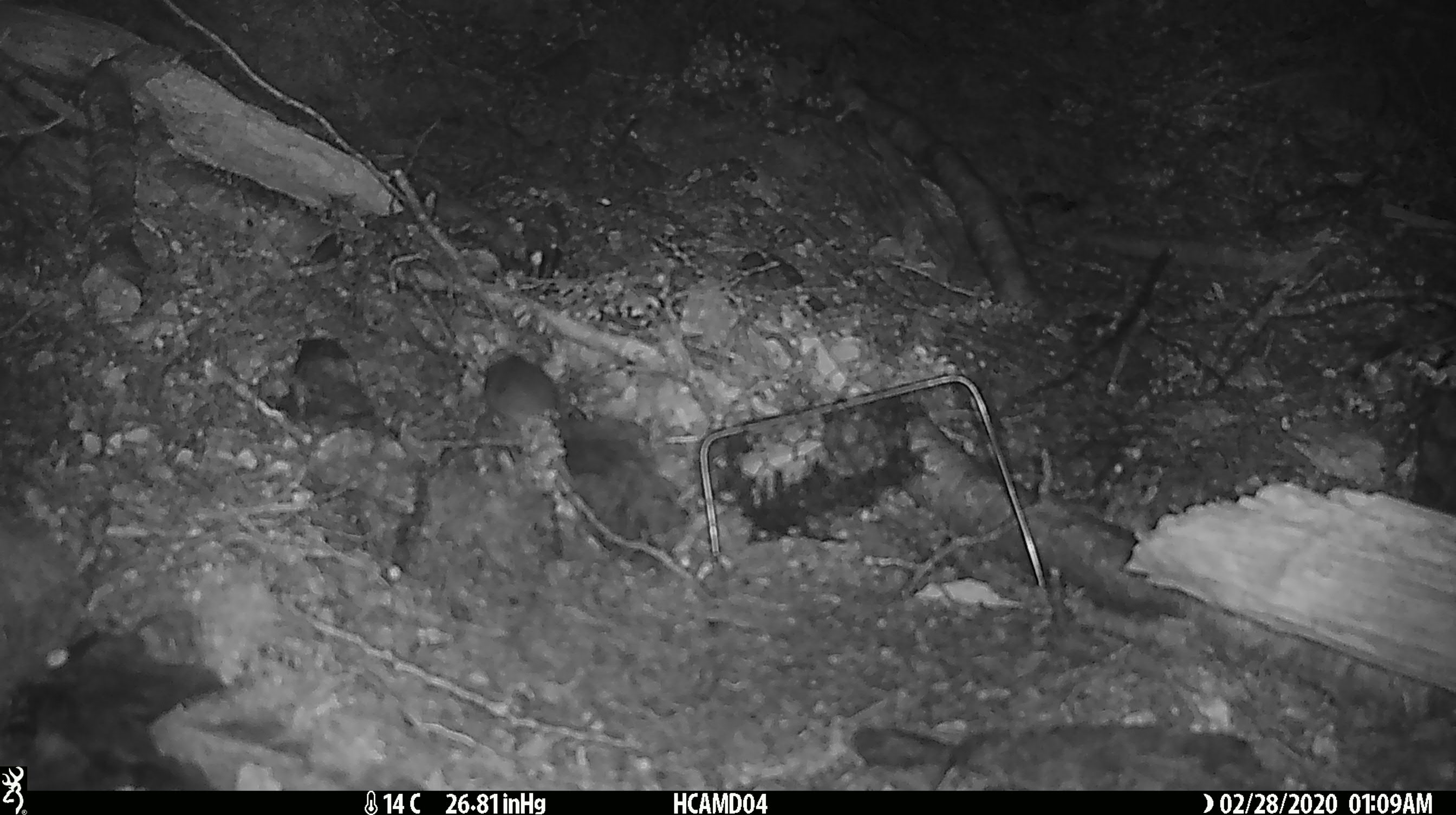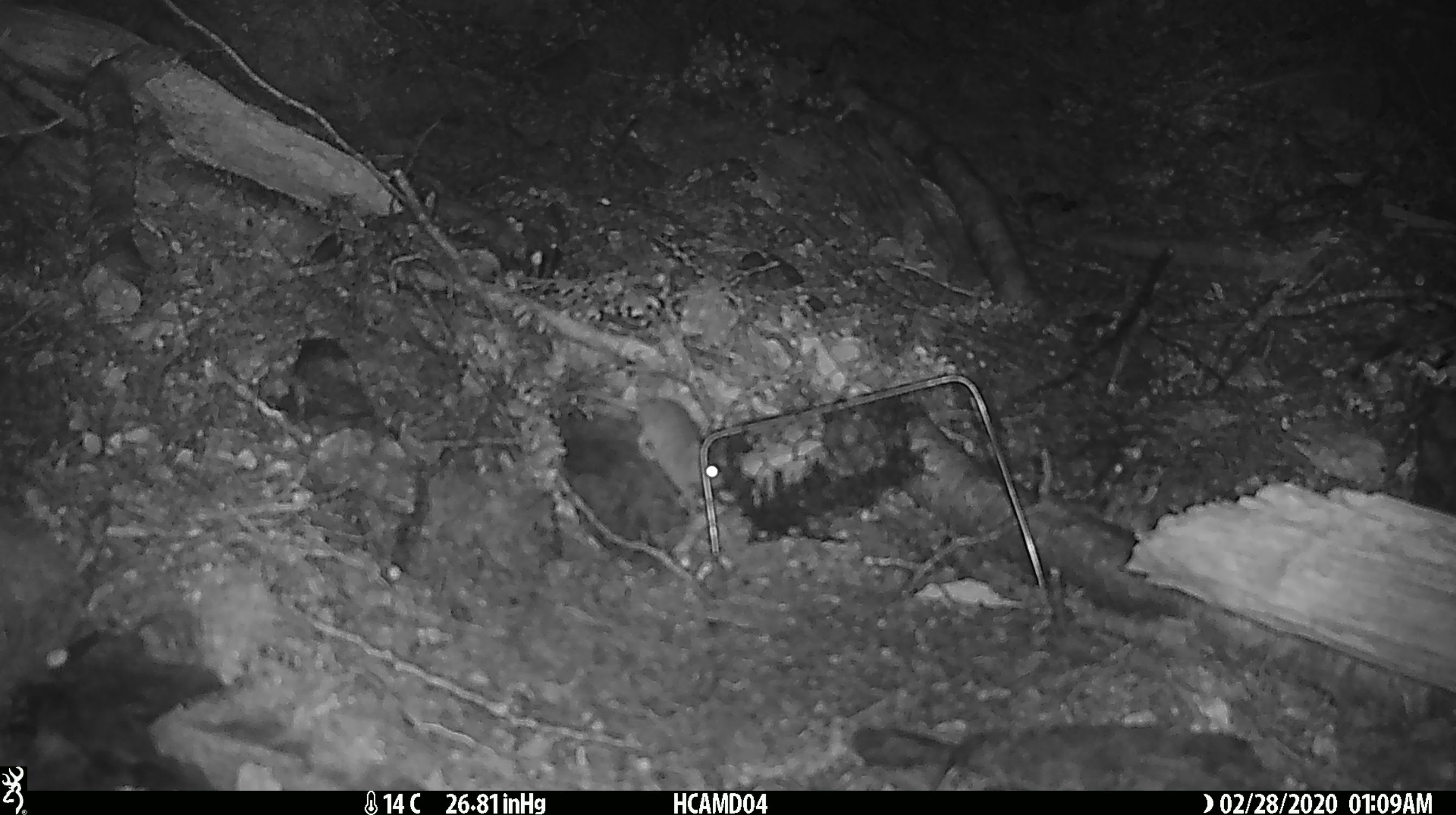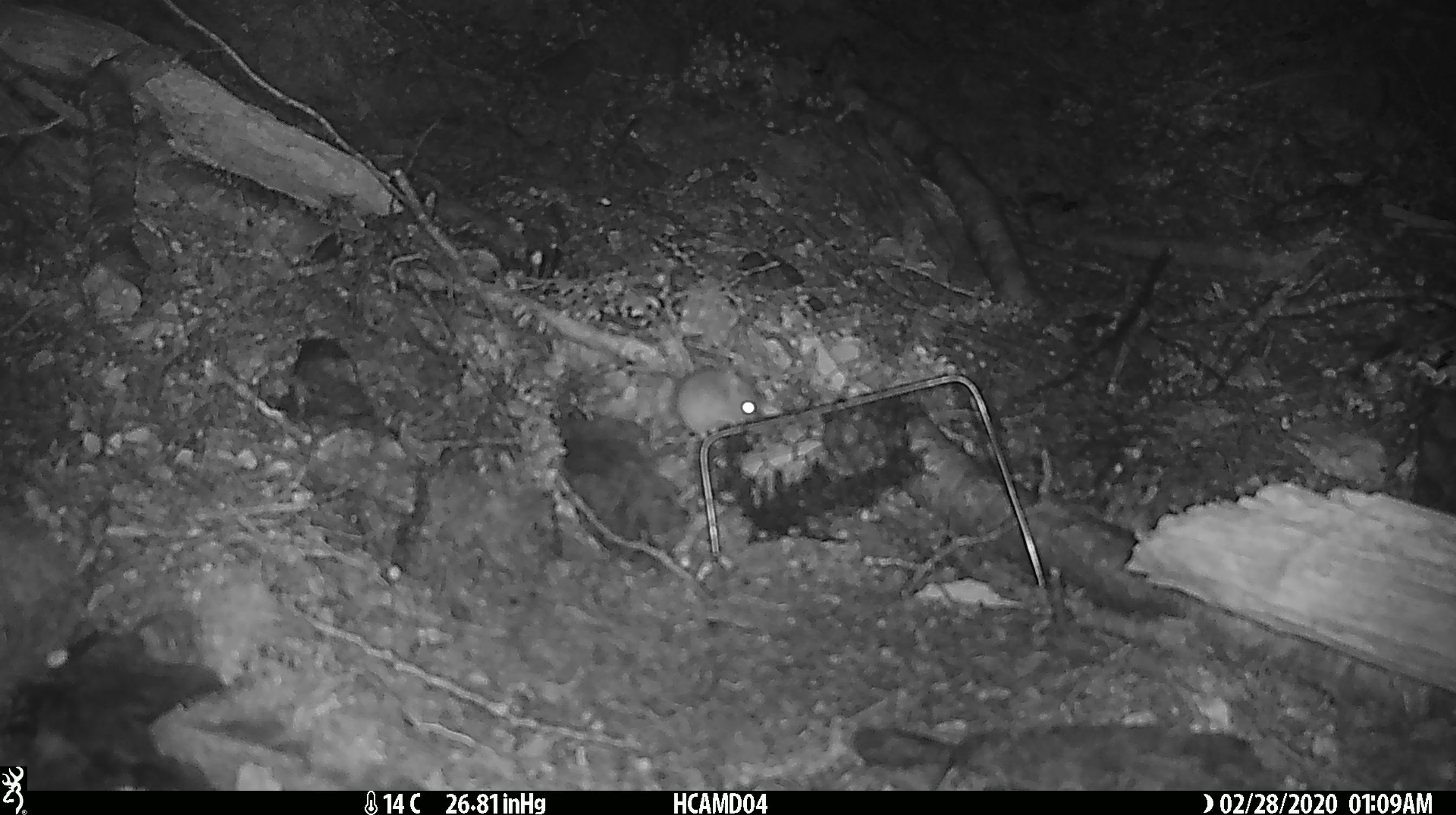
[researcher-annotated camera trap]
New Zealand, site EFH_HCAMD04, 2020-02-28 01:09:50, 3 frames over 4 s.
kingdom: Animalia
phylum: Chordata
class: Mammalia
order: Rodentia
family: Muridae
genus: Mus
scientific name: Mus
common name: mouse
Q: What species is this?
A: Mouse (Mus).